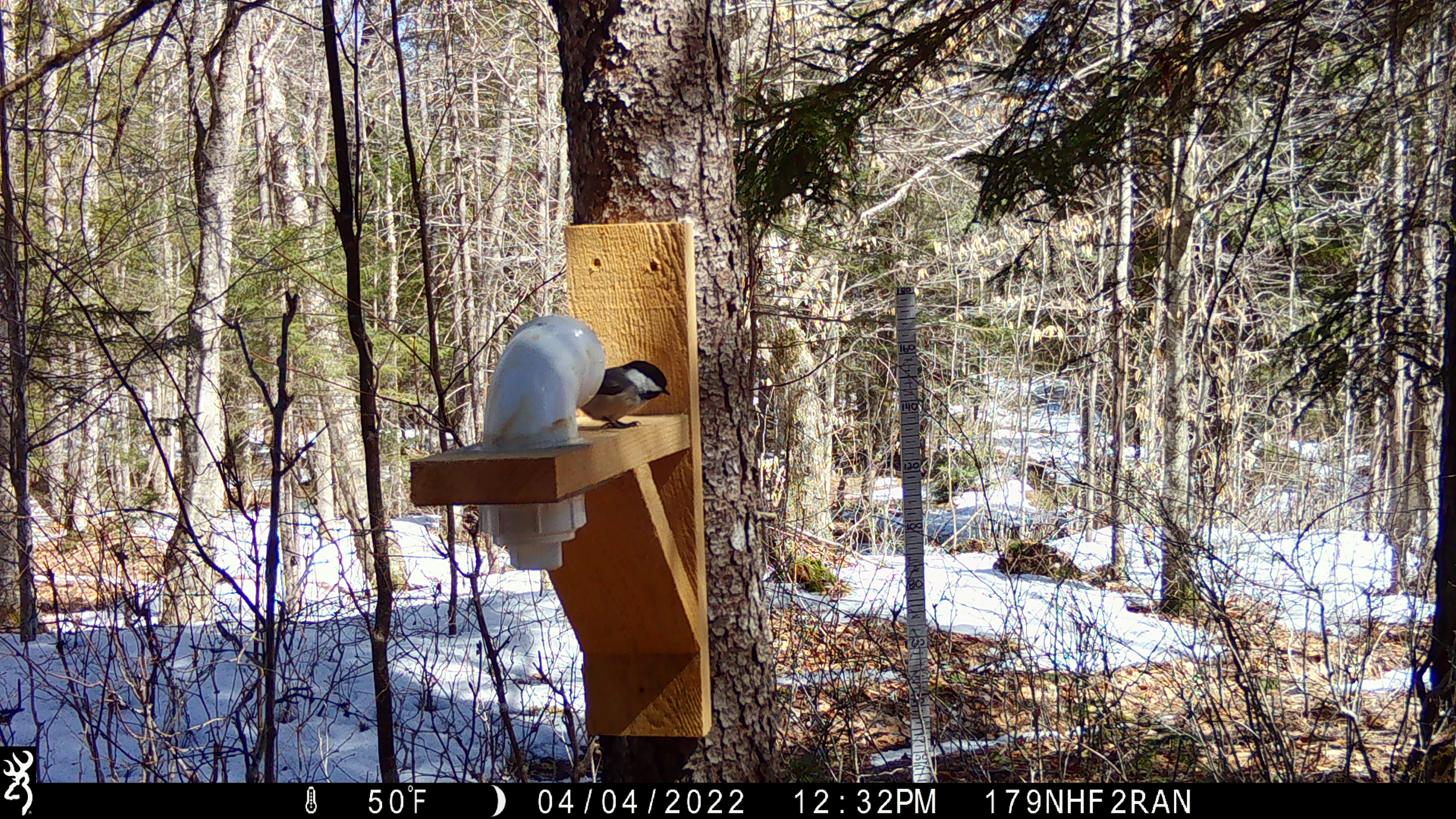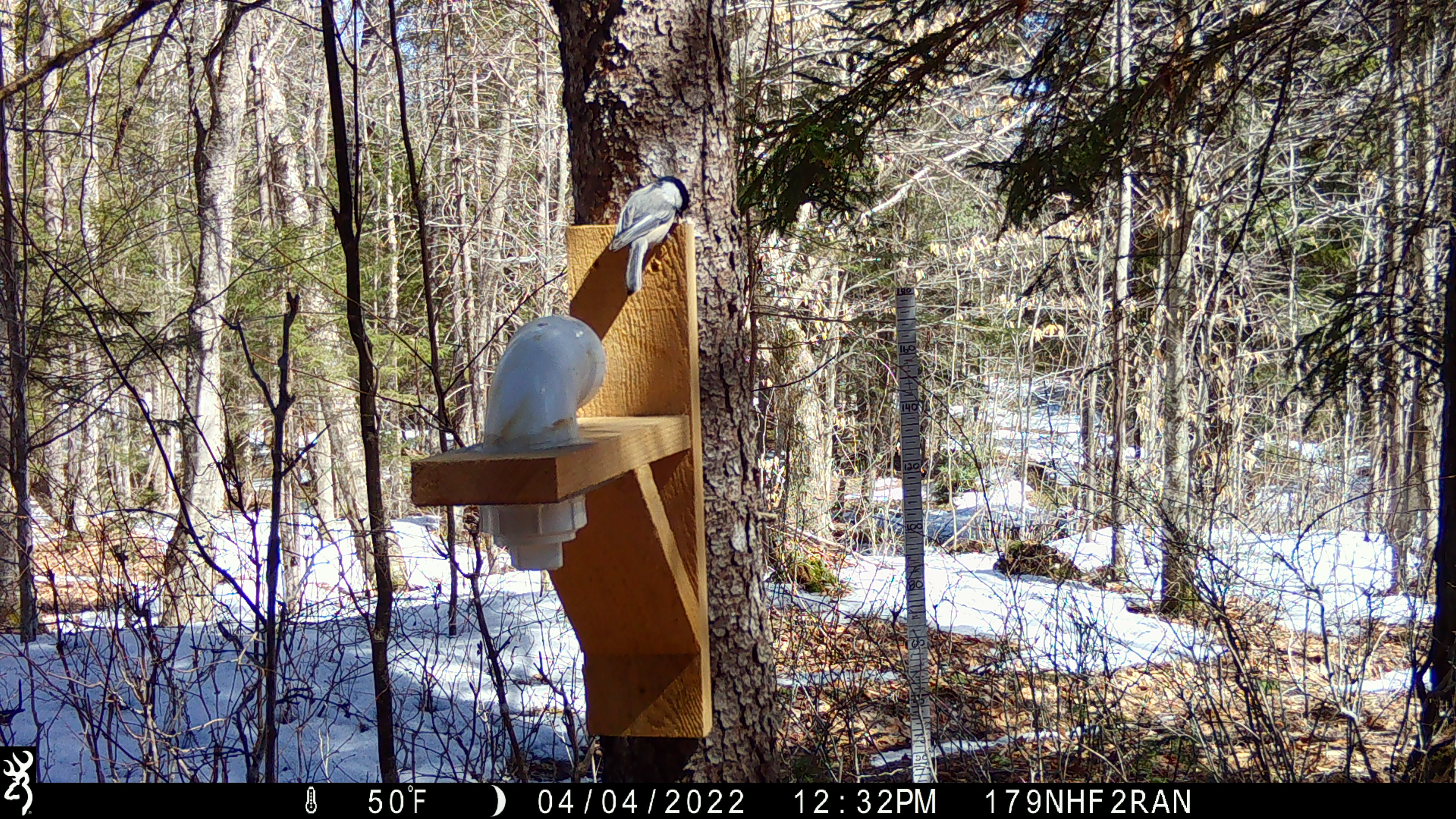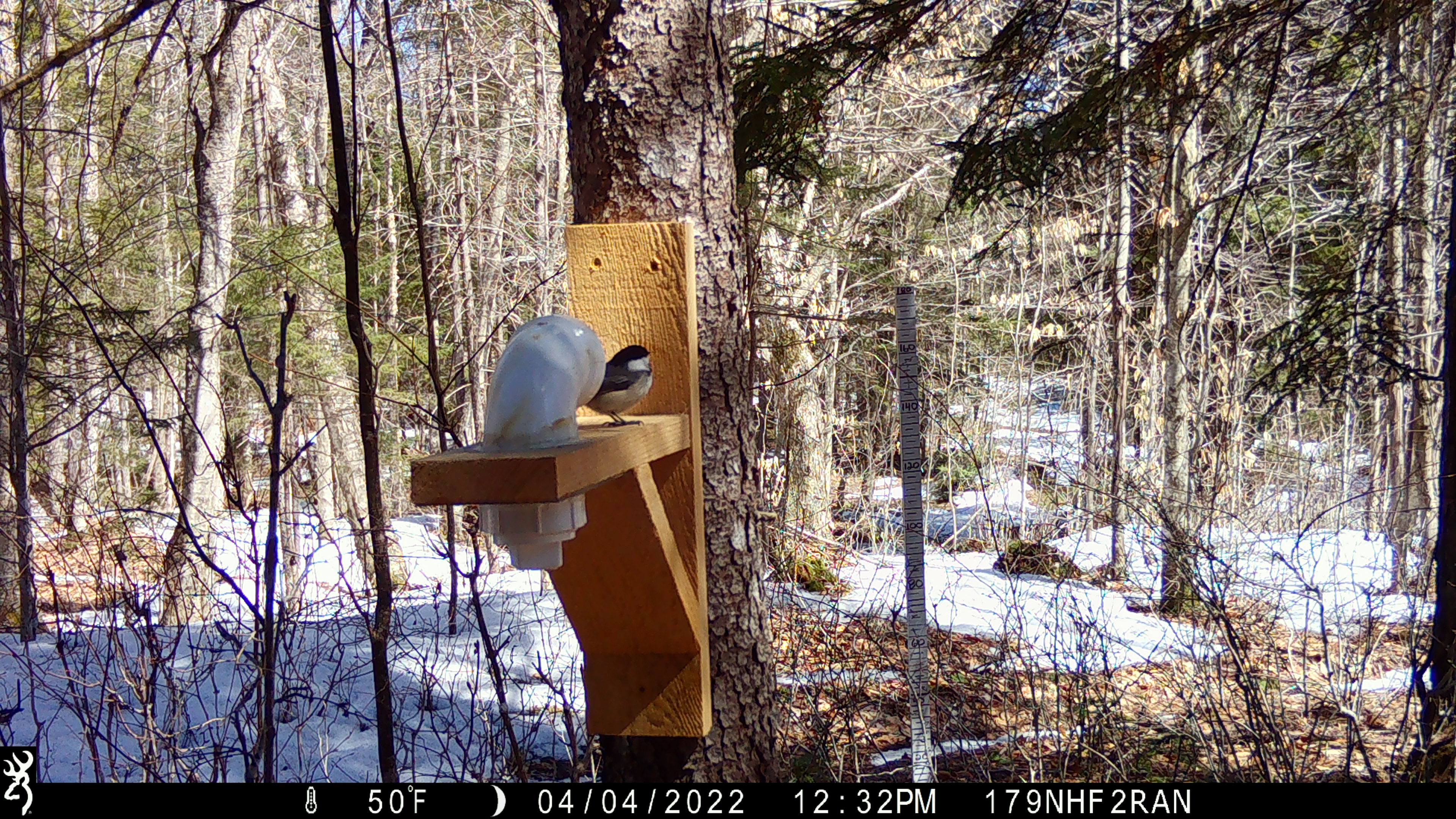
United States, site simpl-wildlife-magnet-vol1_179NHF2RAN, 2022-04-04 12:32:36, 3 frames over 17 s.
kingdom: Animalia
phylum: Chordata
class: Aves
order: Passeriformes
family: Paridae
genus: Poecile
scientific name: Poecile atricapillus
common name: black-capped chickadee